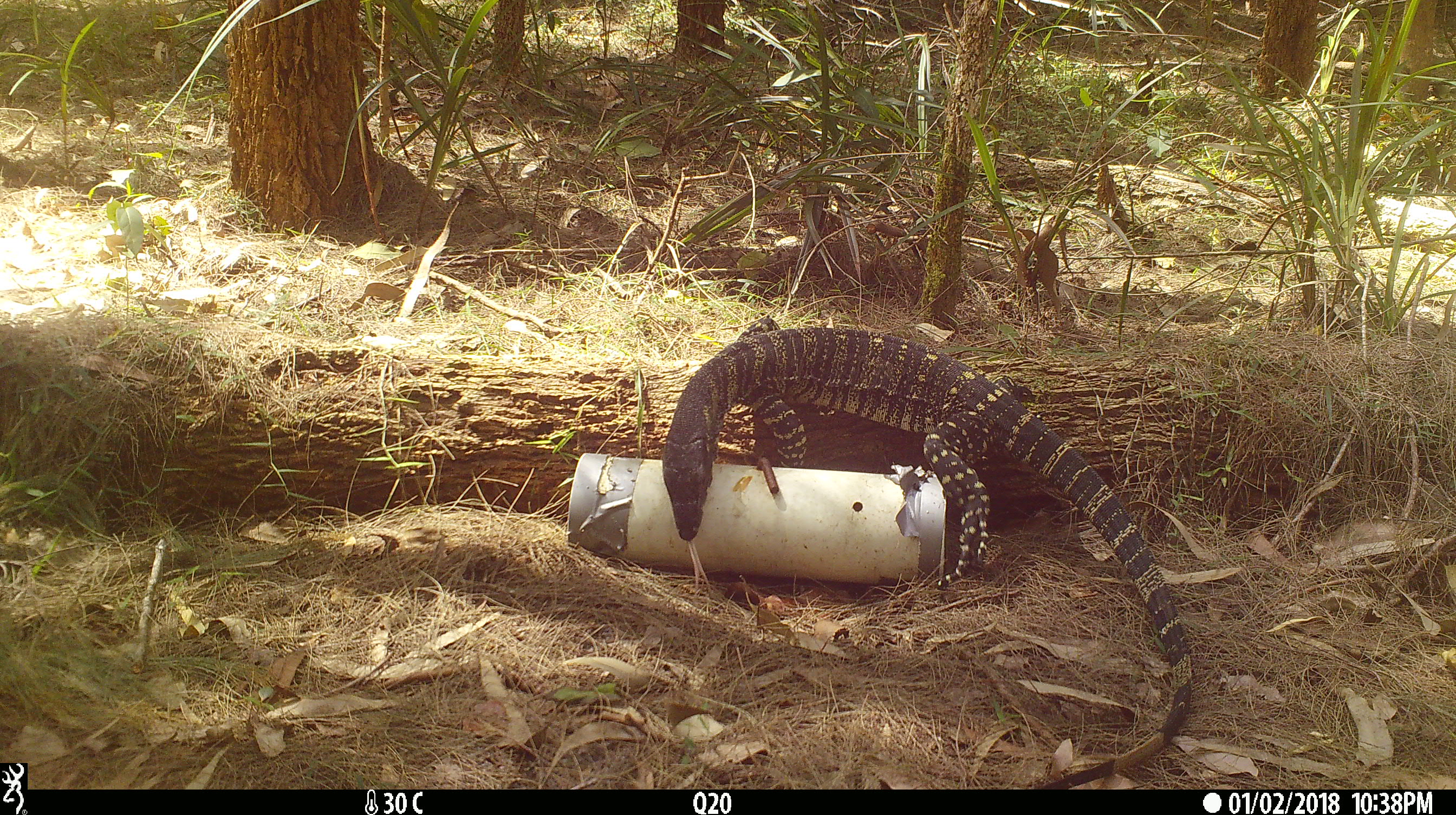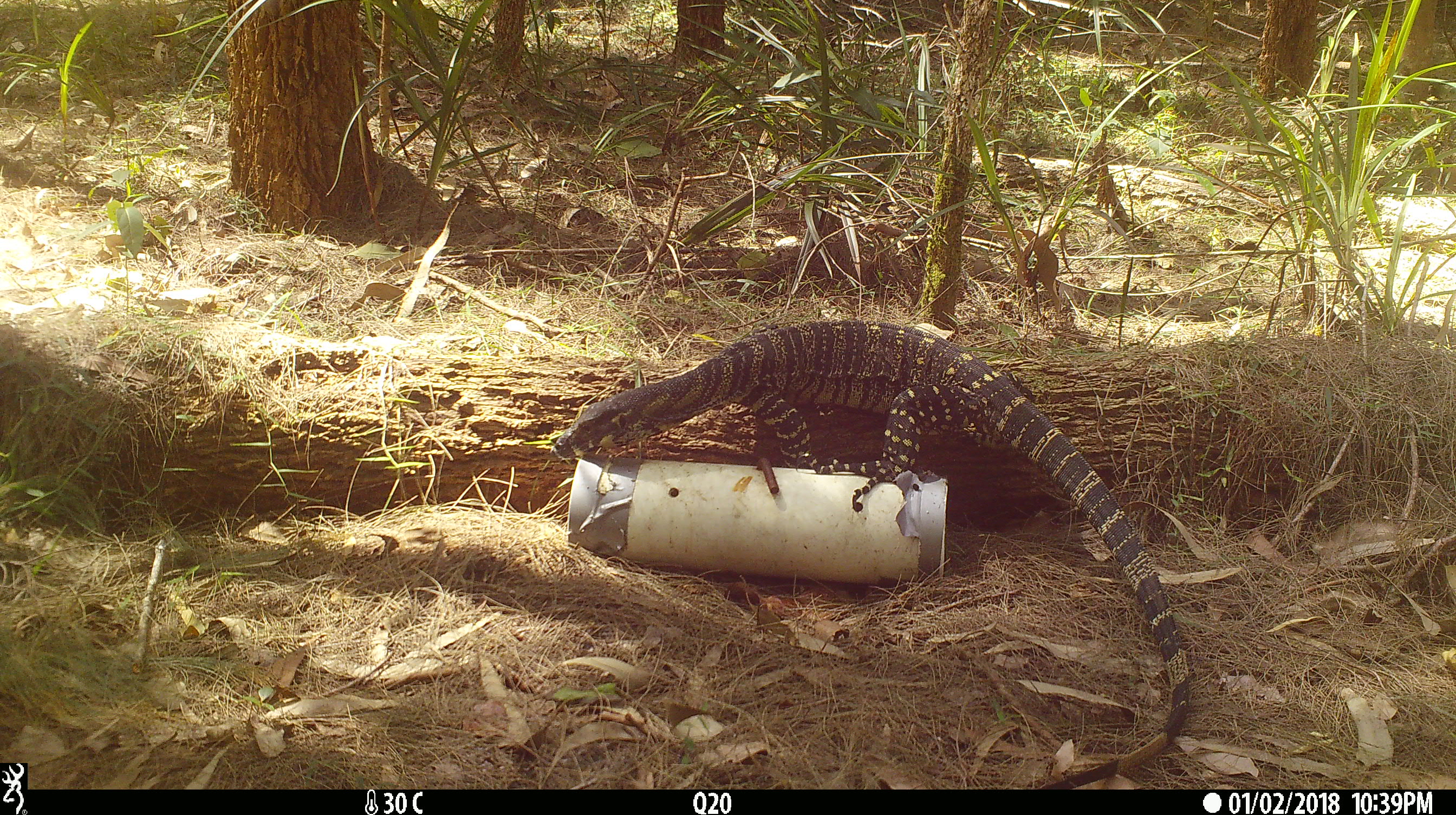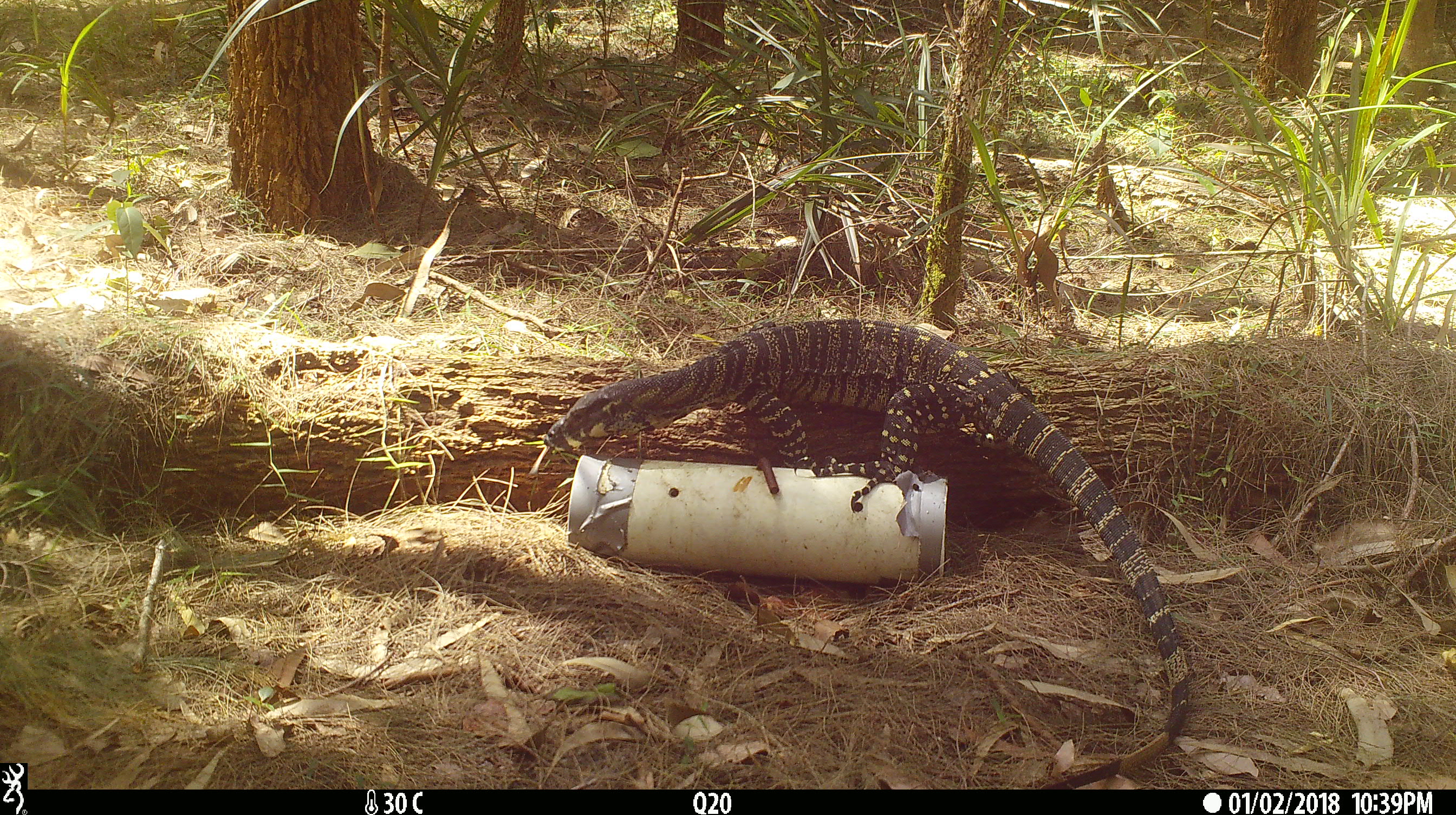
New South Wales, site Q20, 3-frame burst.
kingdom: Animalia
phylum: Chordata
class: Reptilia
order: Squamata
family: Varanidae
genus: Varanus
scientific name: Varanus varius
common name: lace monitor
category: goanna